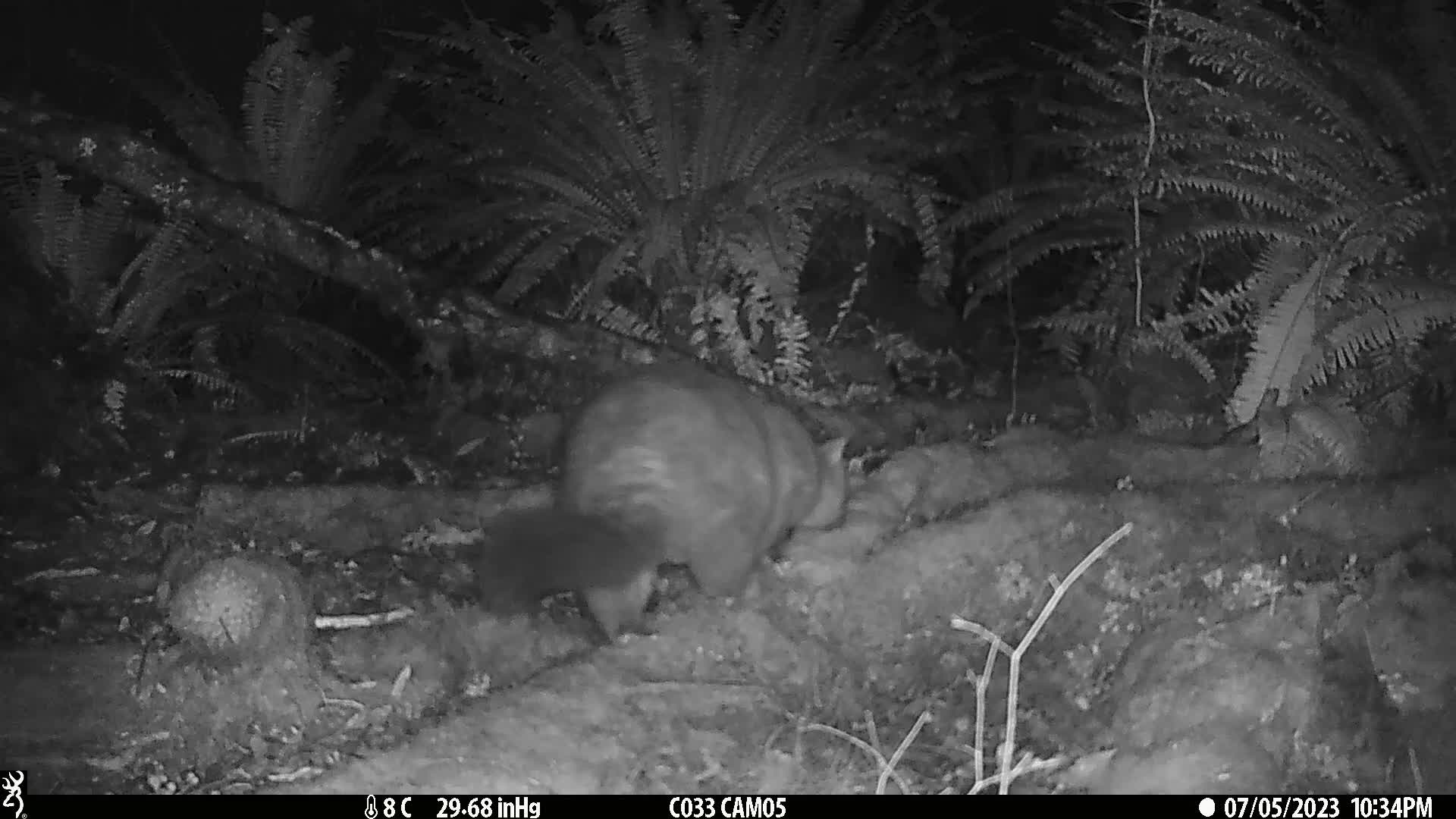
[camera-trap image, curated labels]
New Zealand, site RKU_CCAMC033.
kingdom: Animalia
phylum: Chordata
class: Mammalia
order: Diprotodontia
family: Phalangeridae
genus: Trichosurus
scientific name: Trichosurus vulpecula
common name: common brushtail possum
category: possum